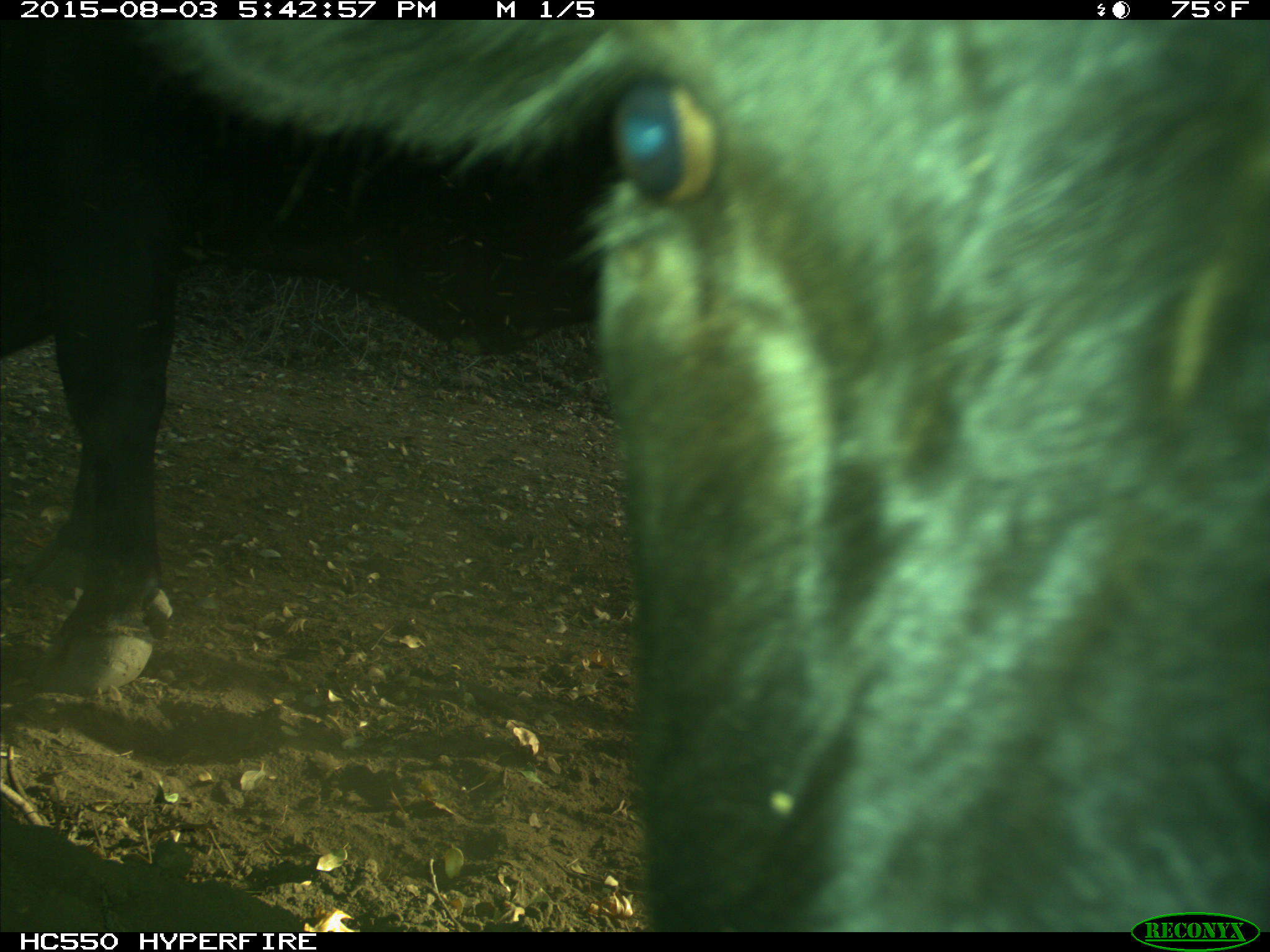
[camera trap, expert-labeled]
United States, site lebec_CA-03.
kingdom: Animalia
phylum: Chordata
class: Mammalia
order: Artiodactyla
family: Bovidae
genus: Bos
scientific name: Bos taurus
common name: domestic cow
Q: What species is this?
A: Bos taurus (domestic cow).